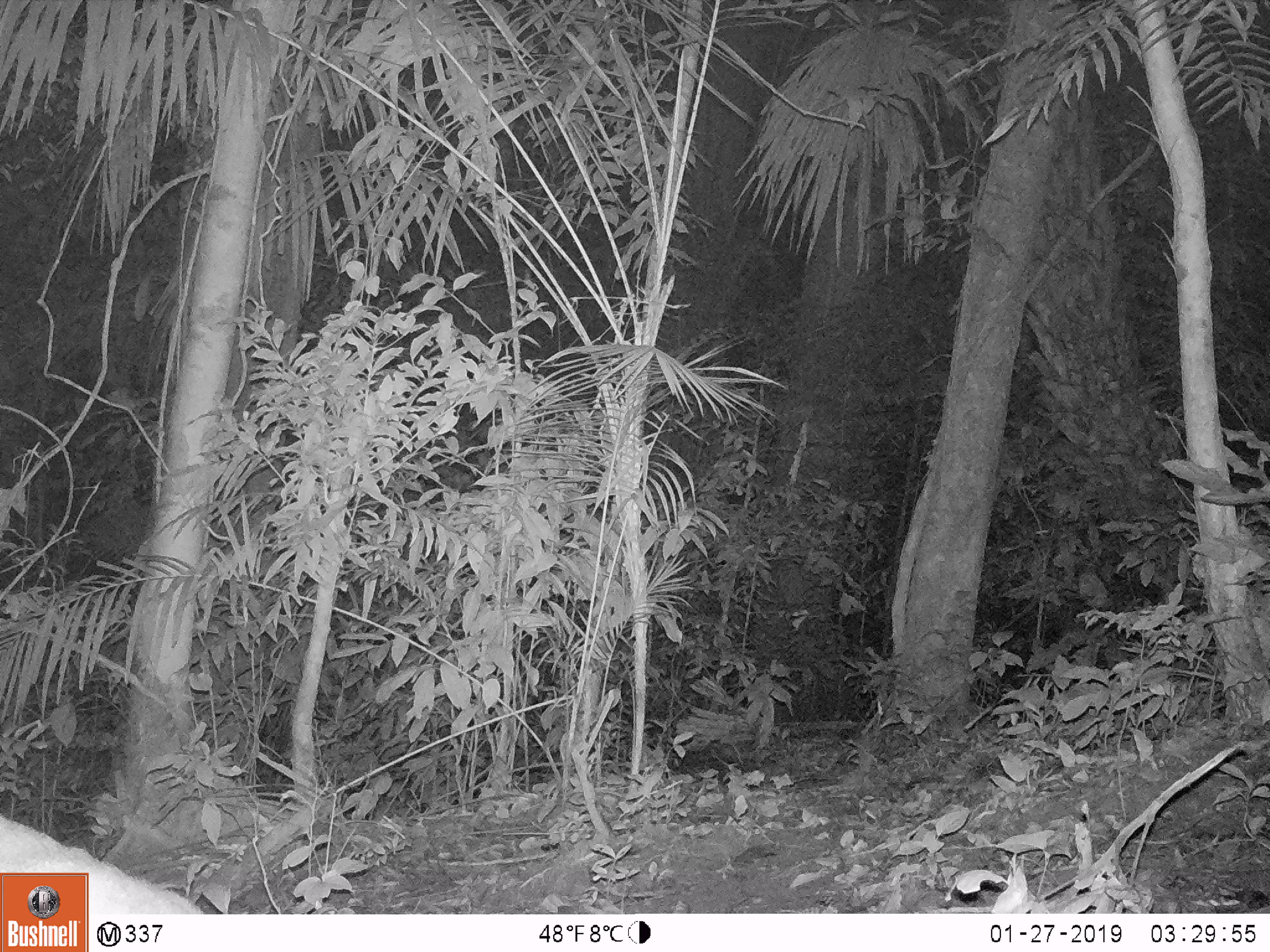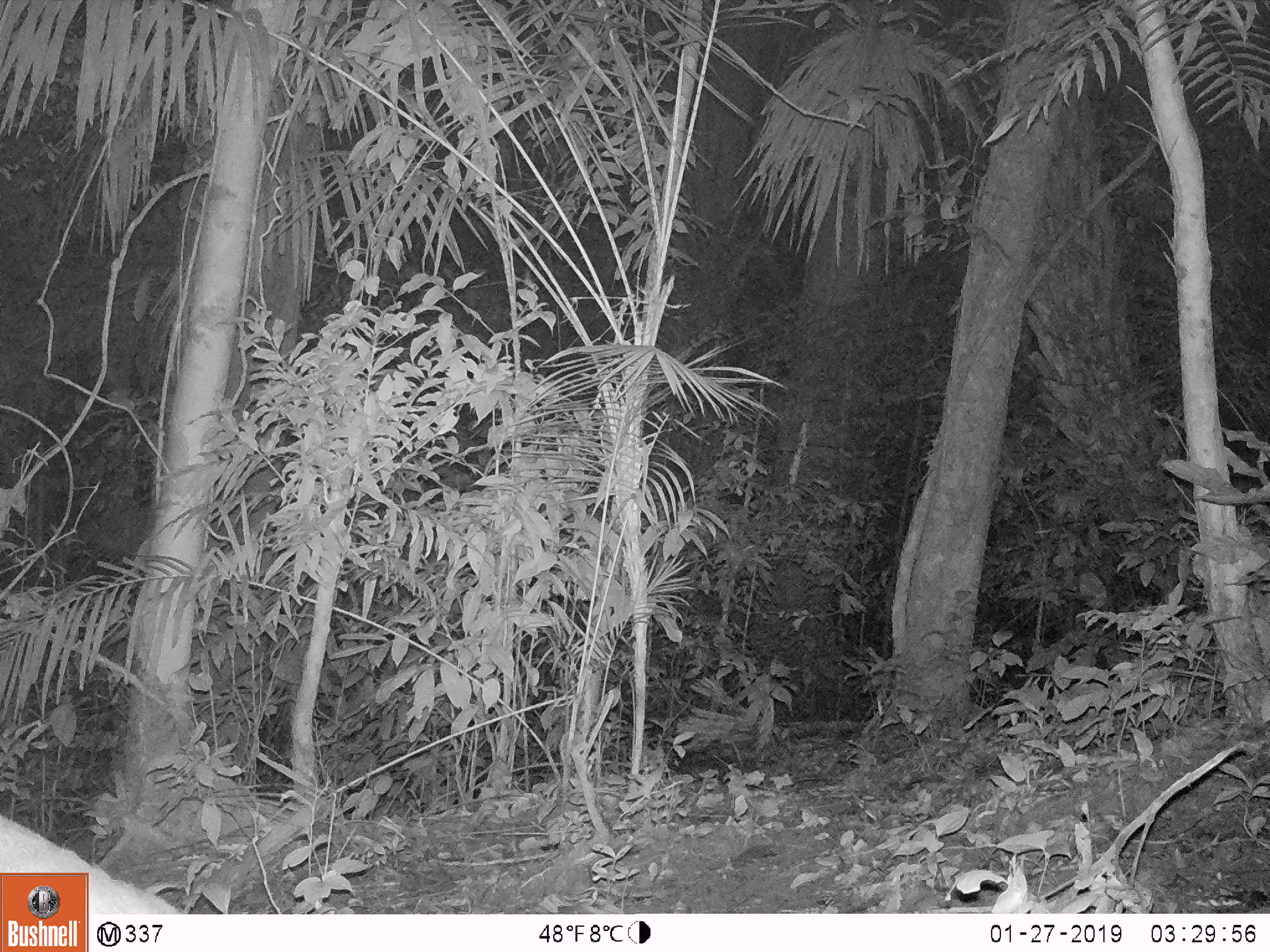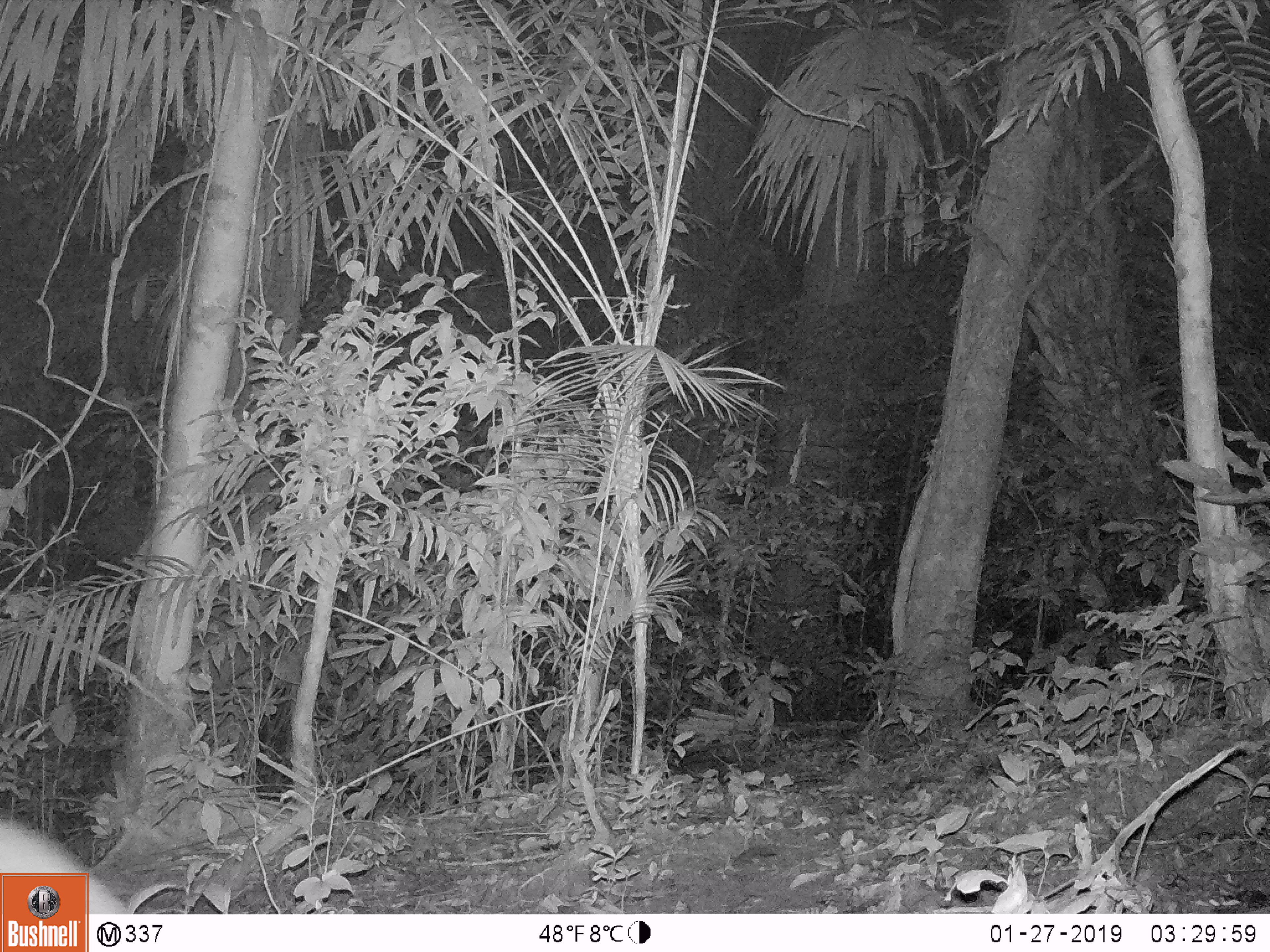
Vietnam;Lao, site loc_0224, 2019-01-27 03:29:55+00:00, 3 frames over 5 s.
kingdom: Animalia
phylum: Chordata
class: Mammalia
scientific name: Mammalia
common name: mammal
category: unidentified mammal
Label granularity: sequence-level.